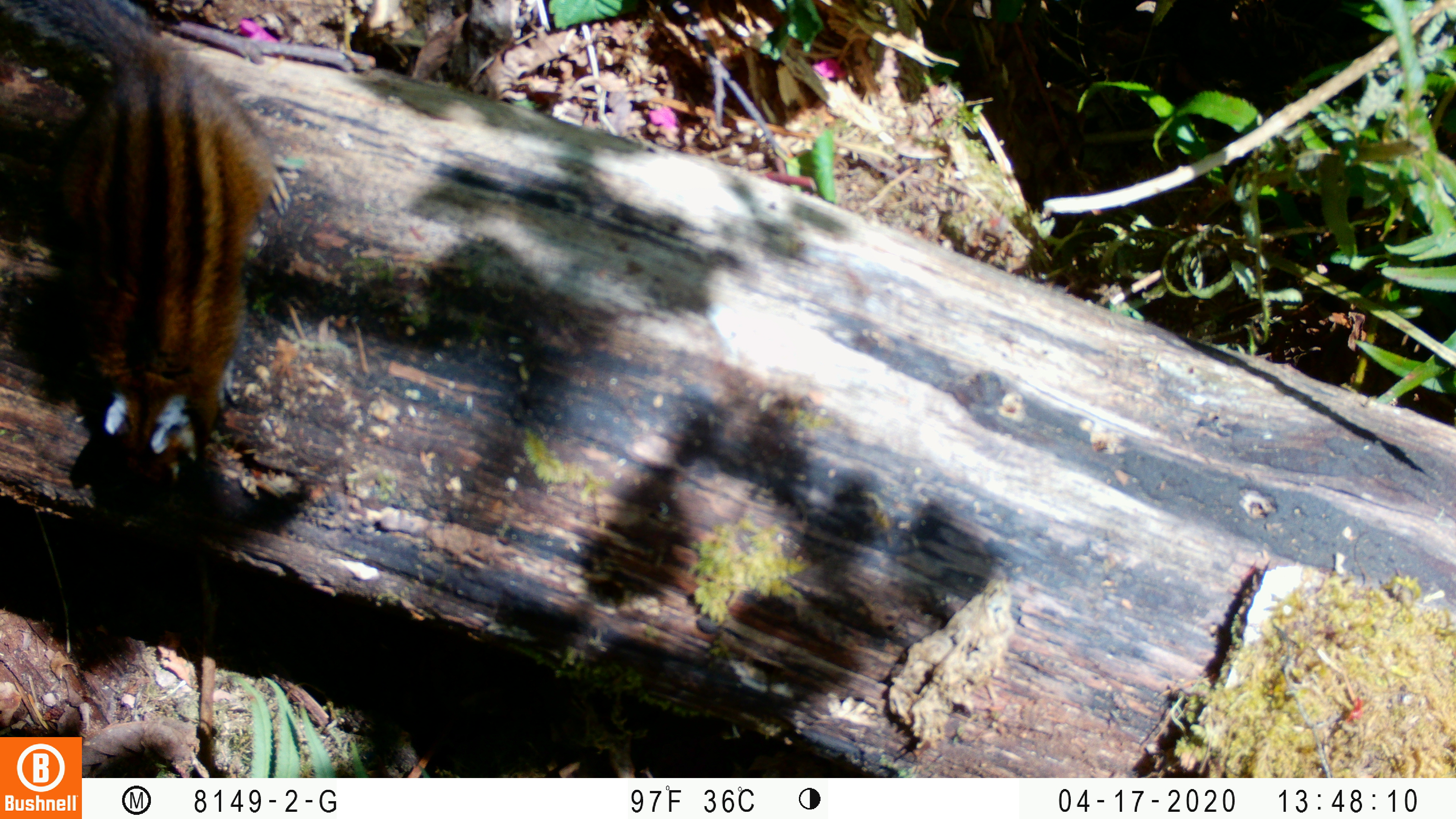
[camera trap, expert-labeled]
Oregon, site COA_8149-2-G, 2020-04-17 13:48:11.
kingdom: Animalia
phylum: Chordata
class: Mammalia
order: Rodentia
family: Sciuridae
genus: Neotamias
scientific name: Neotamias townsendii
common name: townsend's chipmunk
Townsend's chipmunk (Neotamias townsendii).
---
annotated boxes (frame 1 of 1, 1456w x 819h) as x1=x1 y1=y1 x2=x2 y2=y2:
townsend's chipmunk: x1=0 y1=6 x2=302 y2=503